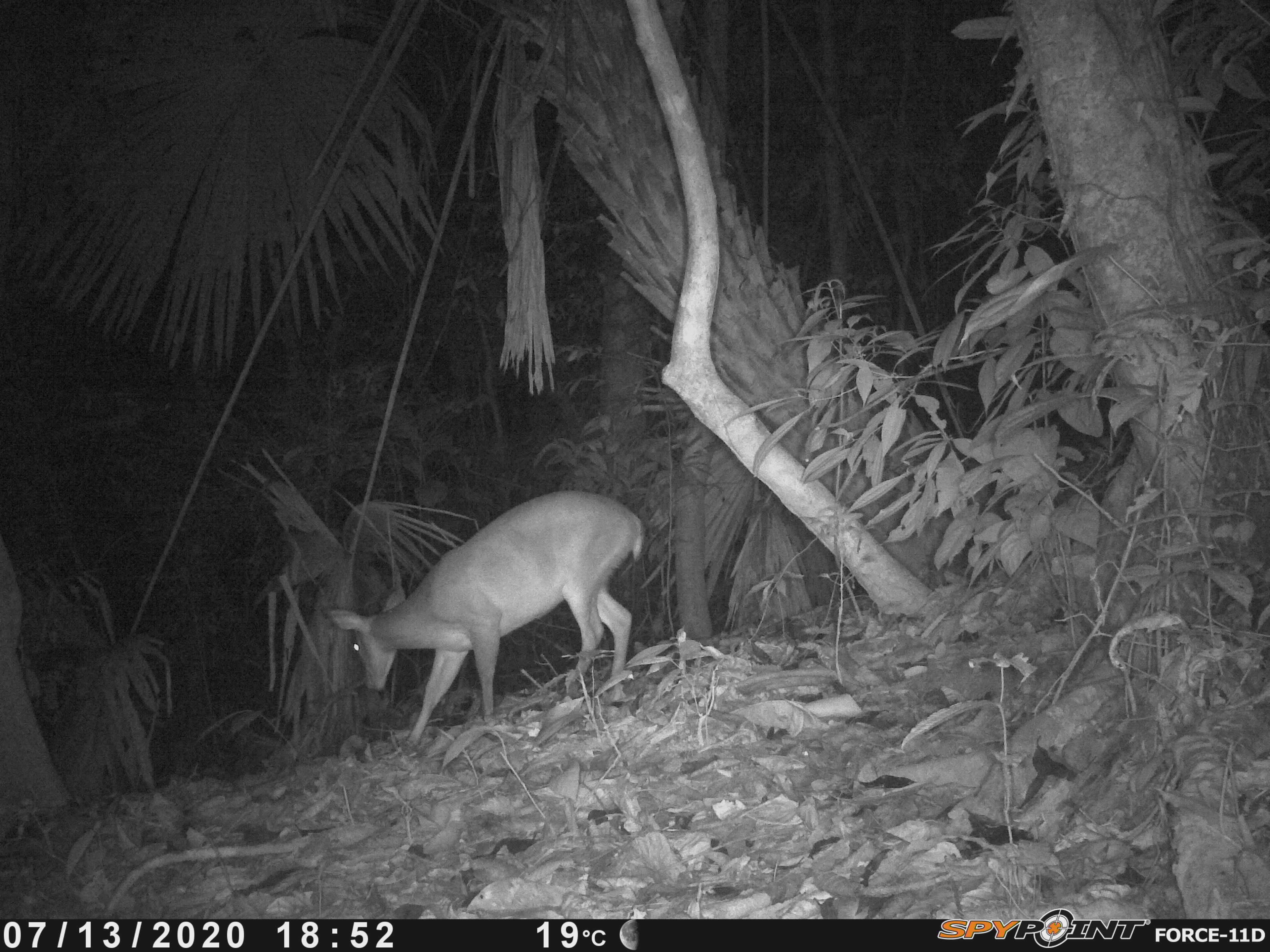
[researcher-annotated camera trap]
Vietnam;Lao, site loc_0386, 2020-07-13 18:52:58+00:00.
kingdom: Animalia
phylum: Chordata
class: Mammalia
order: Artiodactyla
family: Cervidae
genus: Muntiacus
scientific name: Muntiacus vuquangensis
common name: large-antlered muntjac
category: large antlered muntjac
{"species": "large antlered muntjac (large-antlered muntjac) (Muntiacus vuquangensis)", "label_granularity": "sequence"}